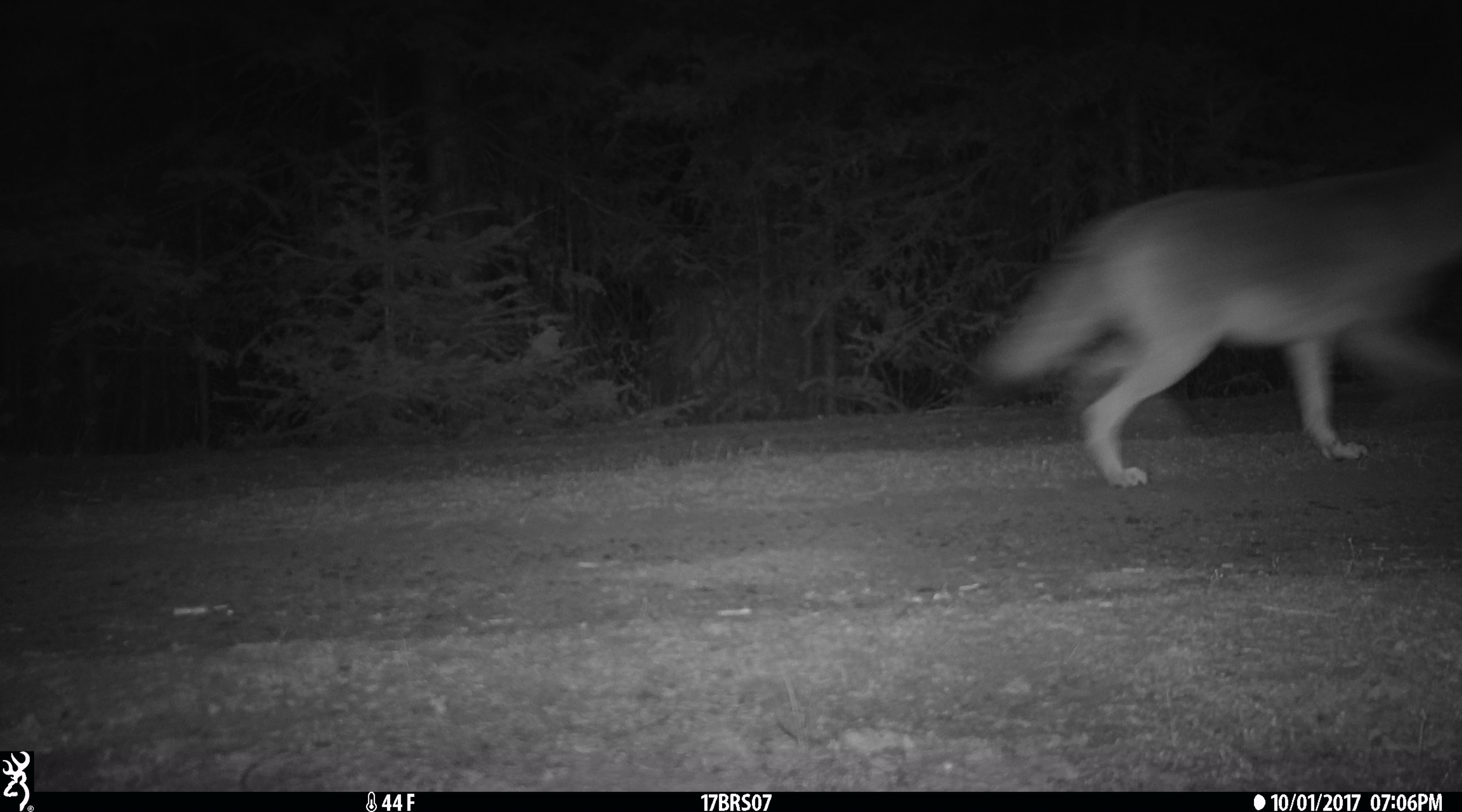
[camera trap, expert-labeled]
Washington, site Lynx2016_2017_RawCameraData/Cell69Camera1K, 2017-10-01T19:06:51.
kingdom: Animalia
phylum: Chordata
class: Mammalia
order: Carnivora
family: Canidae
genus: Canis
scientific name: Canis latrans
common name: coyote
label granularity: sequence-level